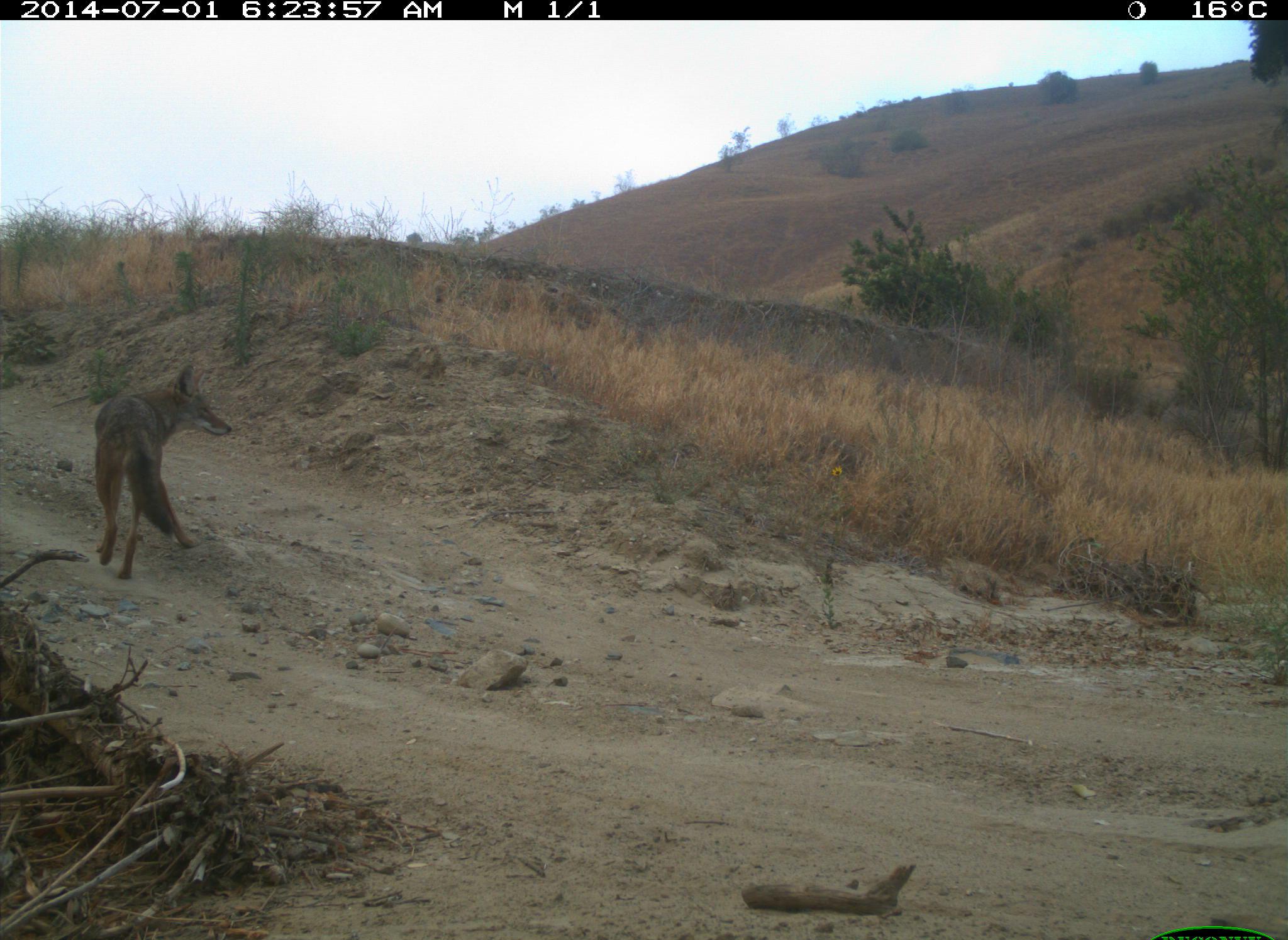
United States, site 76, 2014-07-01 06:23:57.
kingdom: Animalia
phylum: Chordata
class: Mammalia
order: Carnivora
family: Canidae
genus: Canis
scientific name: Canis latrans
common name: coyote